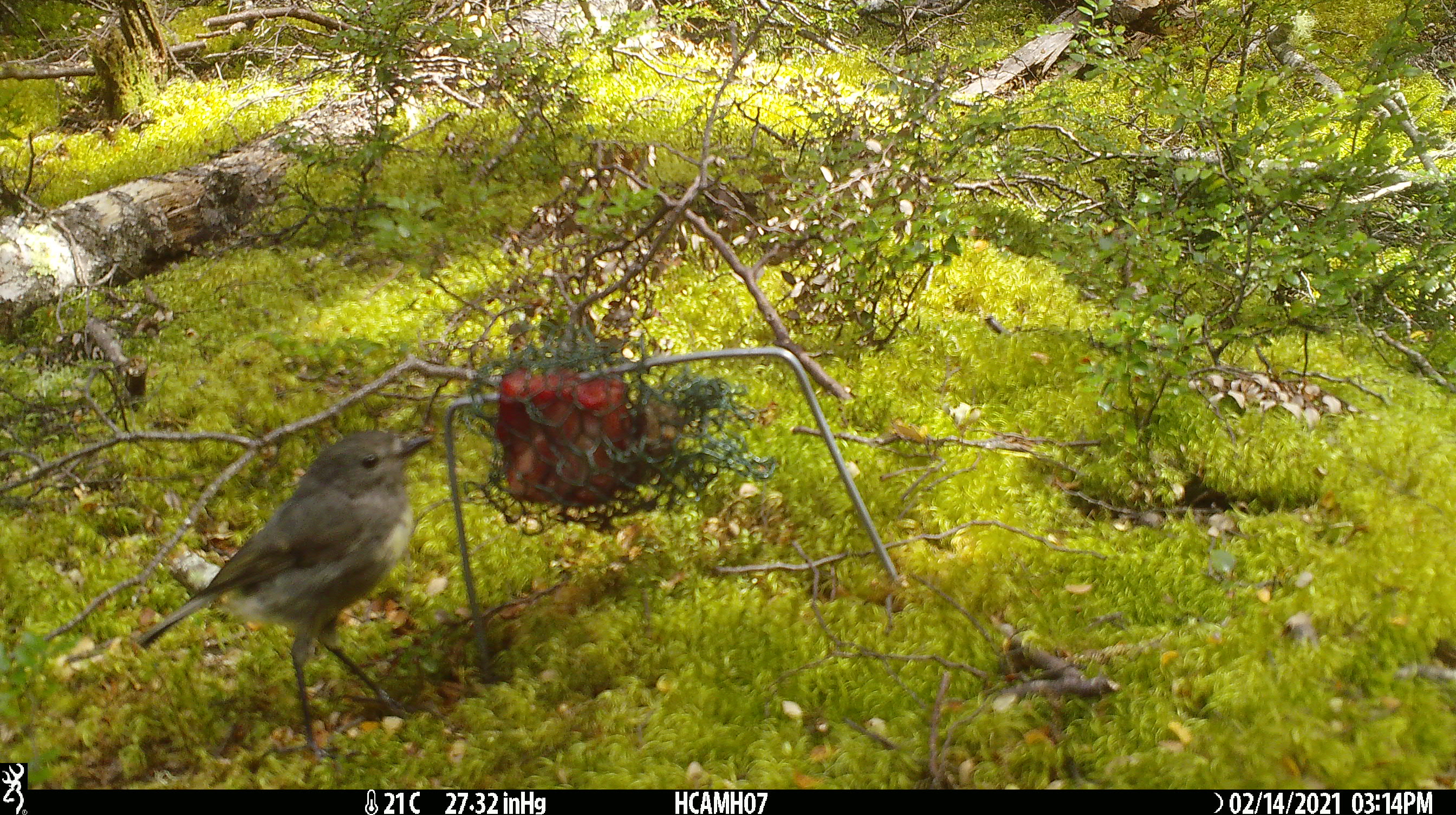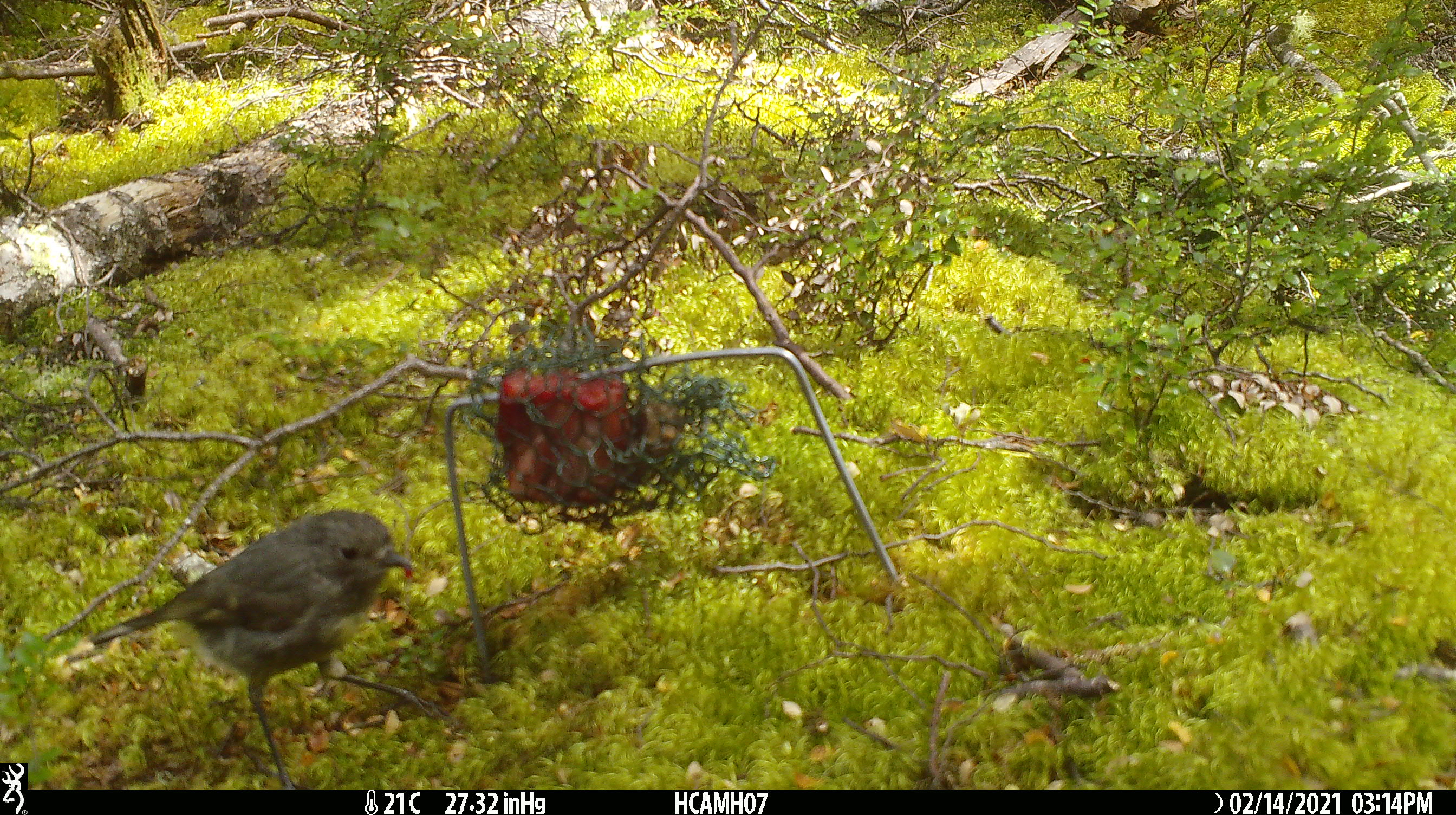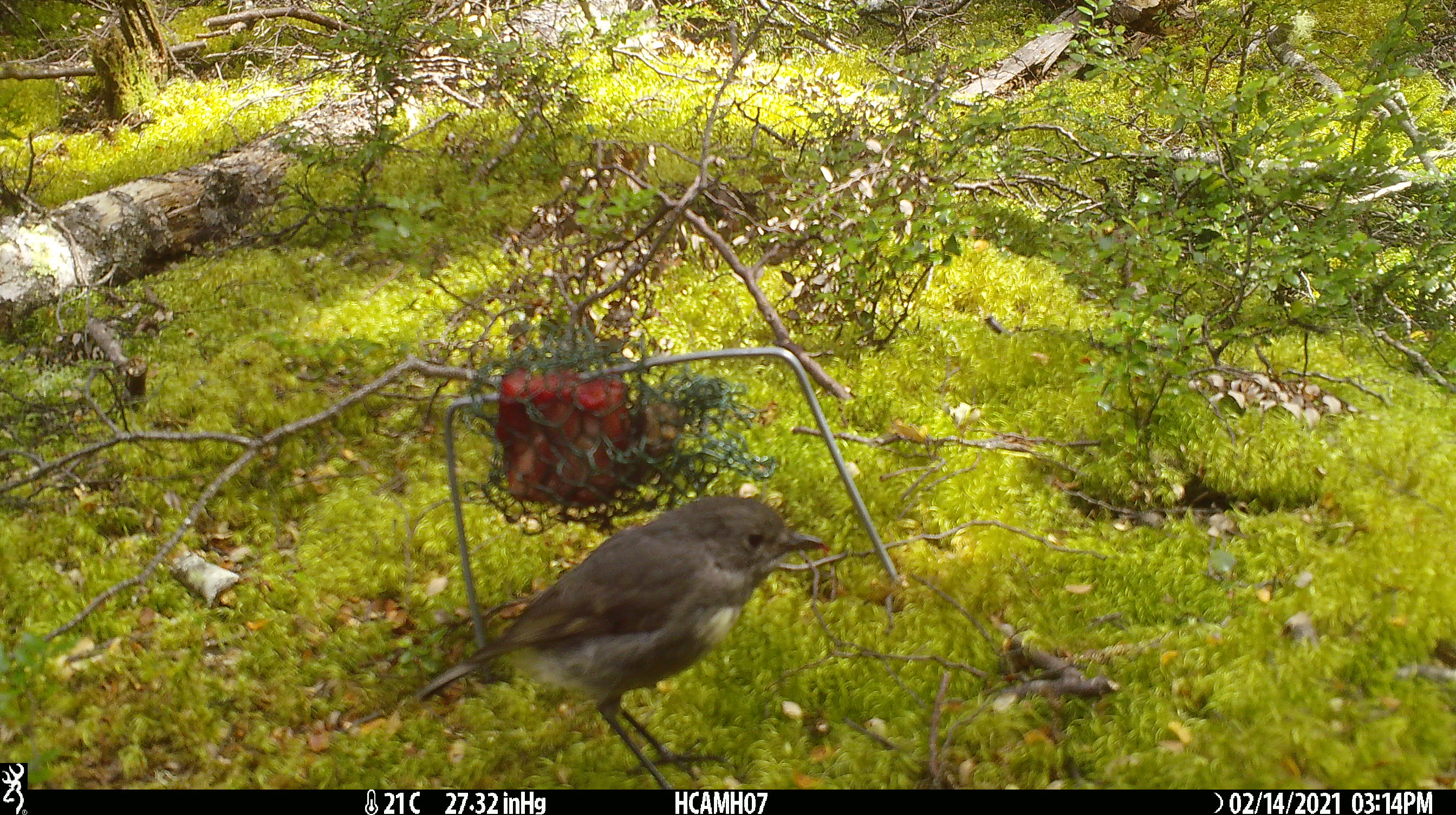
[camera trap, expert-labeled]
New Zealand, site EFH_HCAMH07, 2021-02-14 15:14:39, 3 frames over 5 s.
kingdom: Animalia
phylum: Chordata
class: Aves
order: Passeriformes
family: Petroicidae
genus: Petroica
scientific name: Petroica australis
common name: new zealand robin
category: robin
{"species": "robin (new zealand robin) (Petroica australis)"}